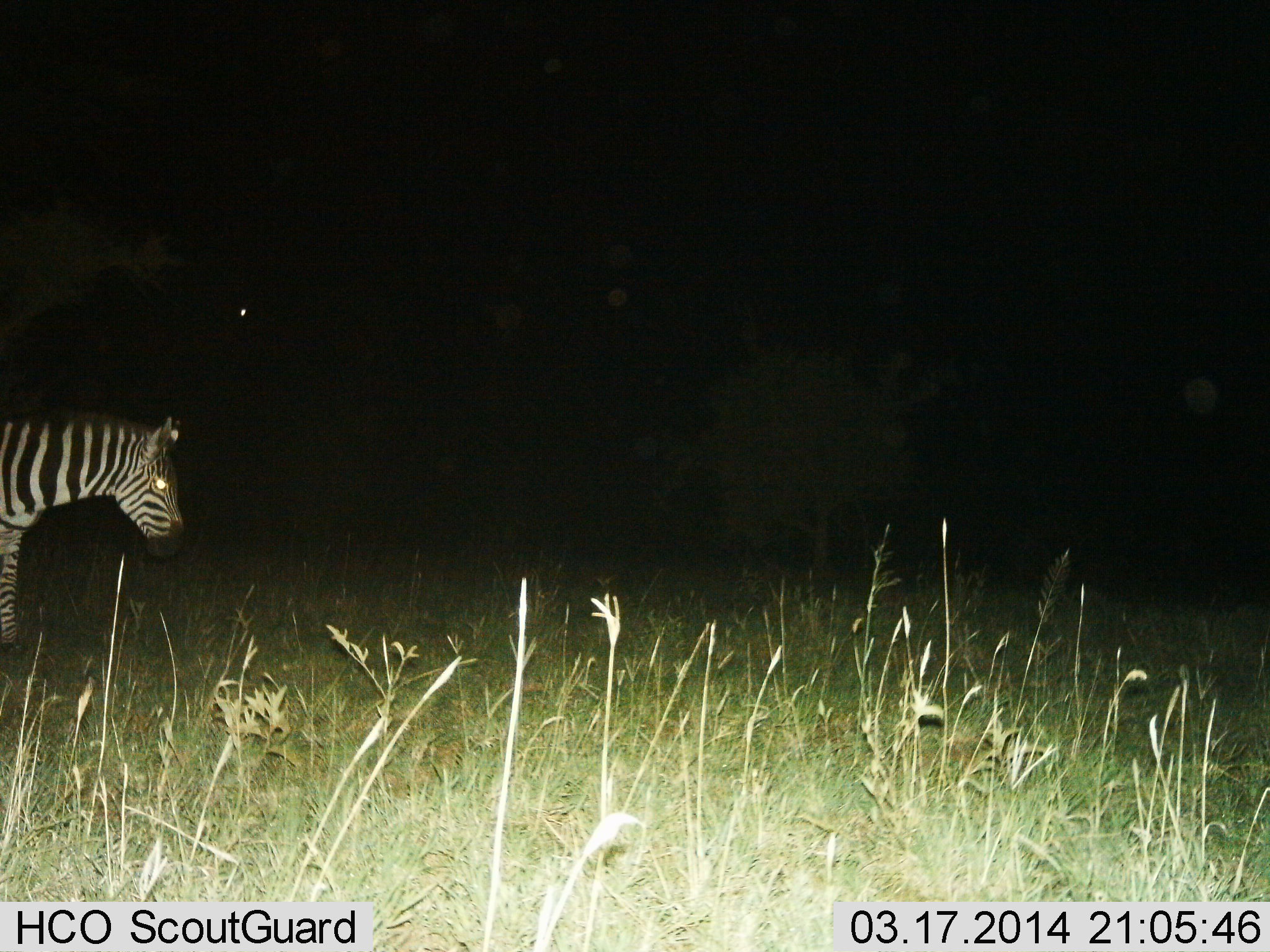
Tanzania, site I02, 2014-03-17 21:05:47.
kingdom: Animalia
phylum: Chordata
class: Mammalia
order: Perissodactyla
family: Equidae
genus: Equus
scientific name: Equus quagga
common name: plains zebra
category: zebra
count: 1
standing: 50%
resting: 0%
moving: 50%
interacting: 0%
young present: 0%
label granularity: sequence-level